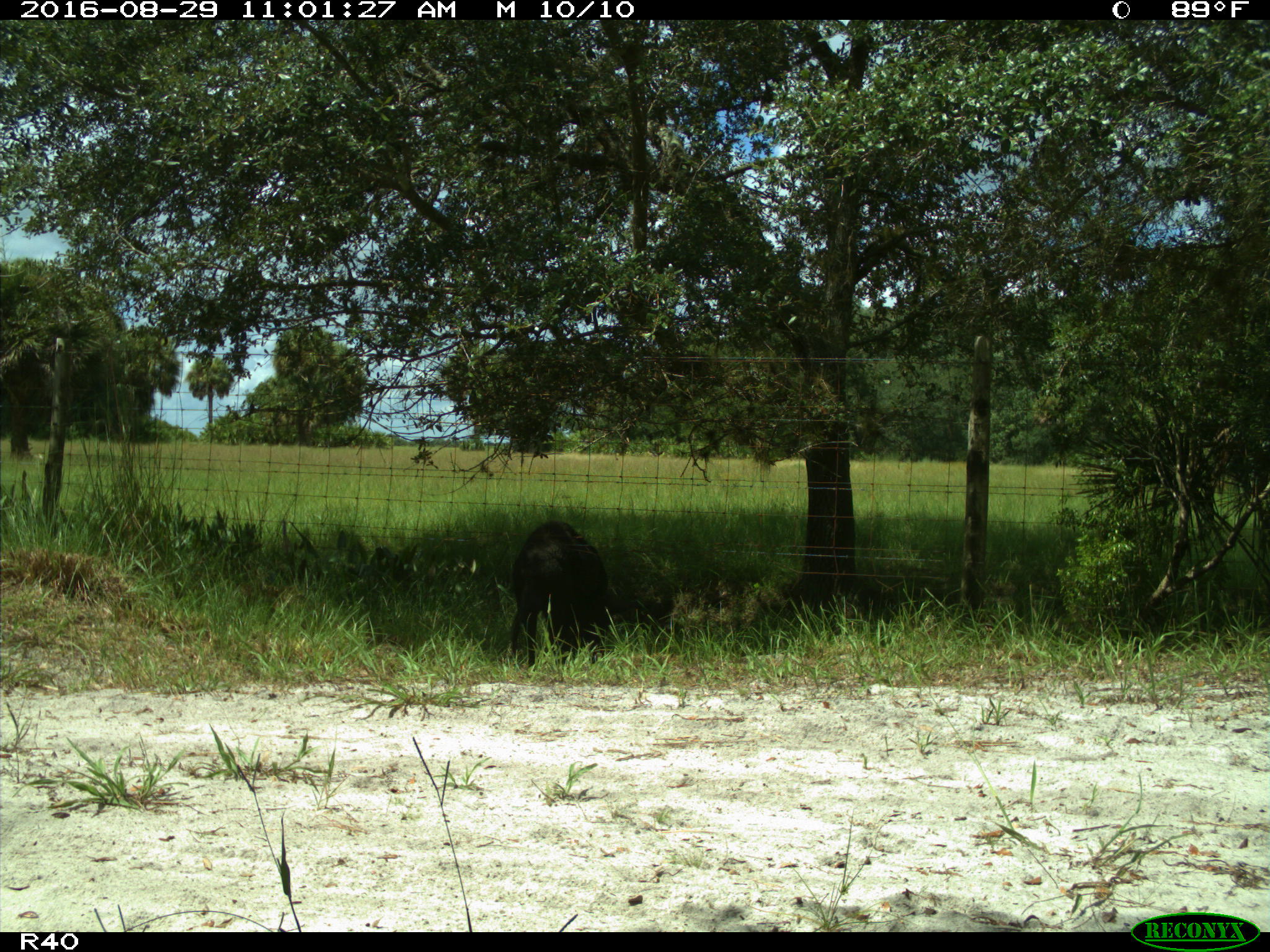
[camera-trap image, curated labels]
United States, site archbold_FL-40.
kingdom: Animalia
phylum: Chordata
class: Mammalia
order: Artiodactyla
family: Suidae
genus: Sus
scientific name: Sus scrofa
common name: wild boar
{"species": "Sus scrofa (wild boar)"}